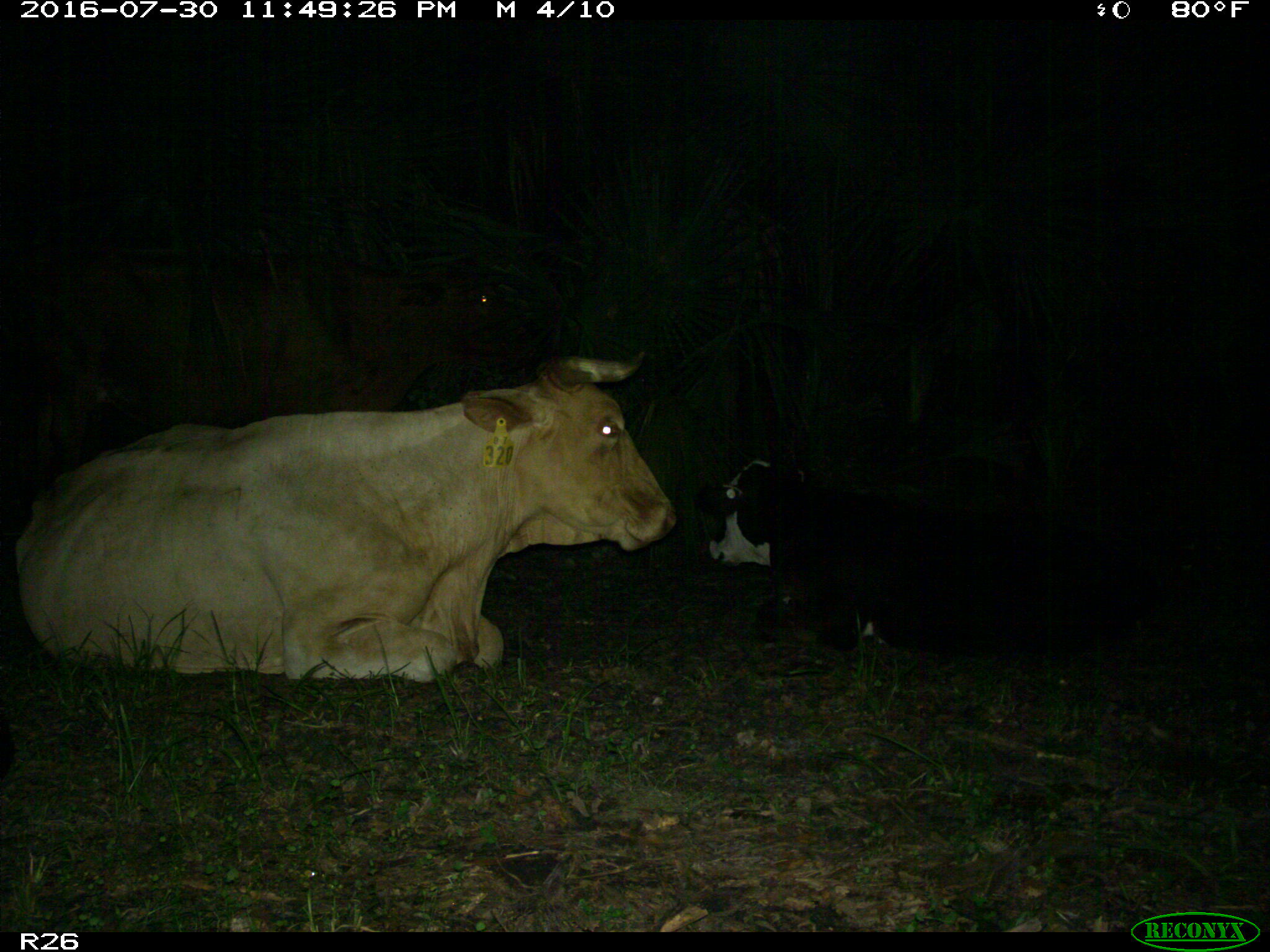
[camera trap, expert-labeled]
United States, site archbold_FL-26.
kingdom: Animalia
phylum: Chordata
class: Mammalia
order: Artiodactyla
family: Bovidae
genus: Bos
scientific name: Bos taurus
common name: domestic cow